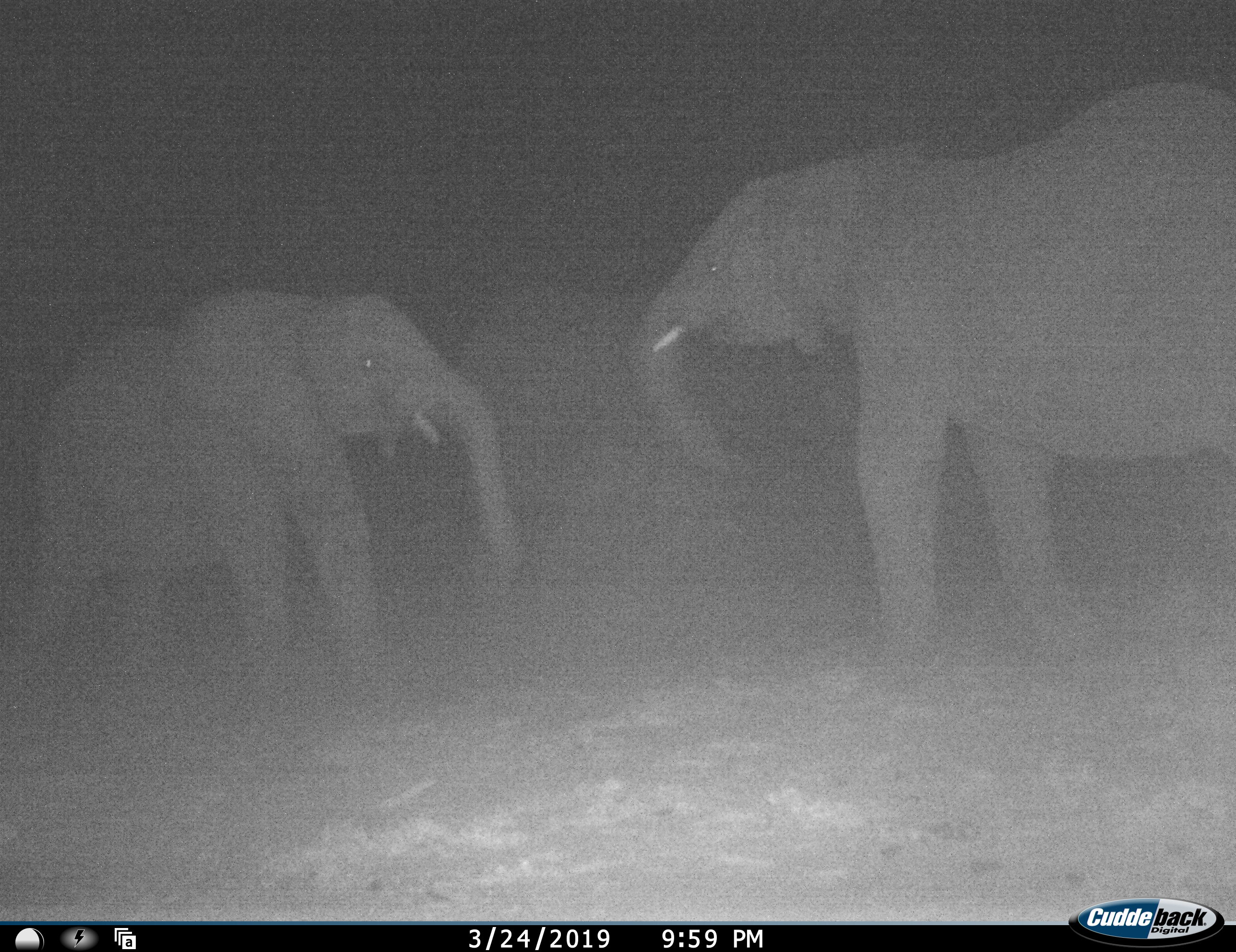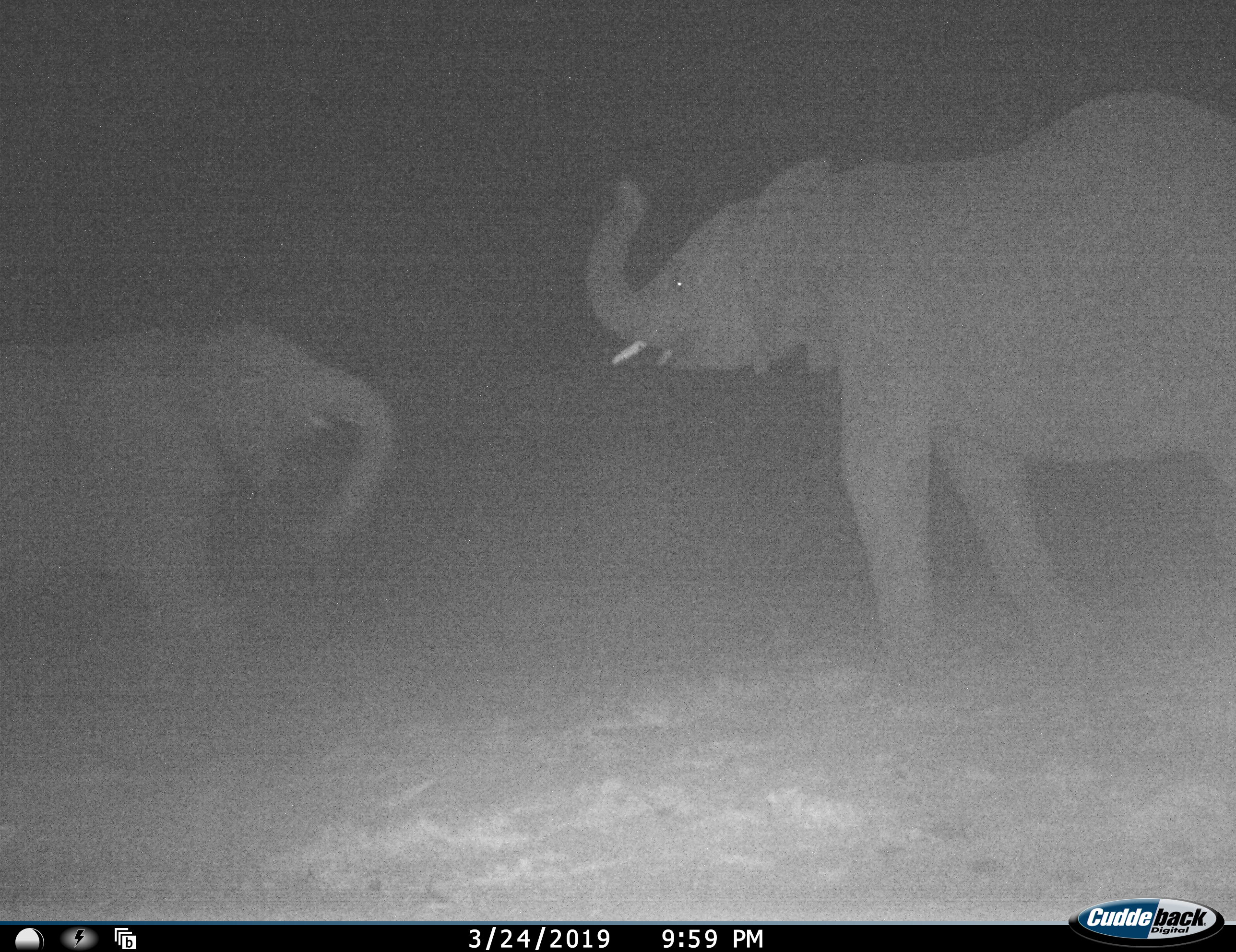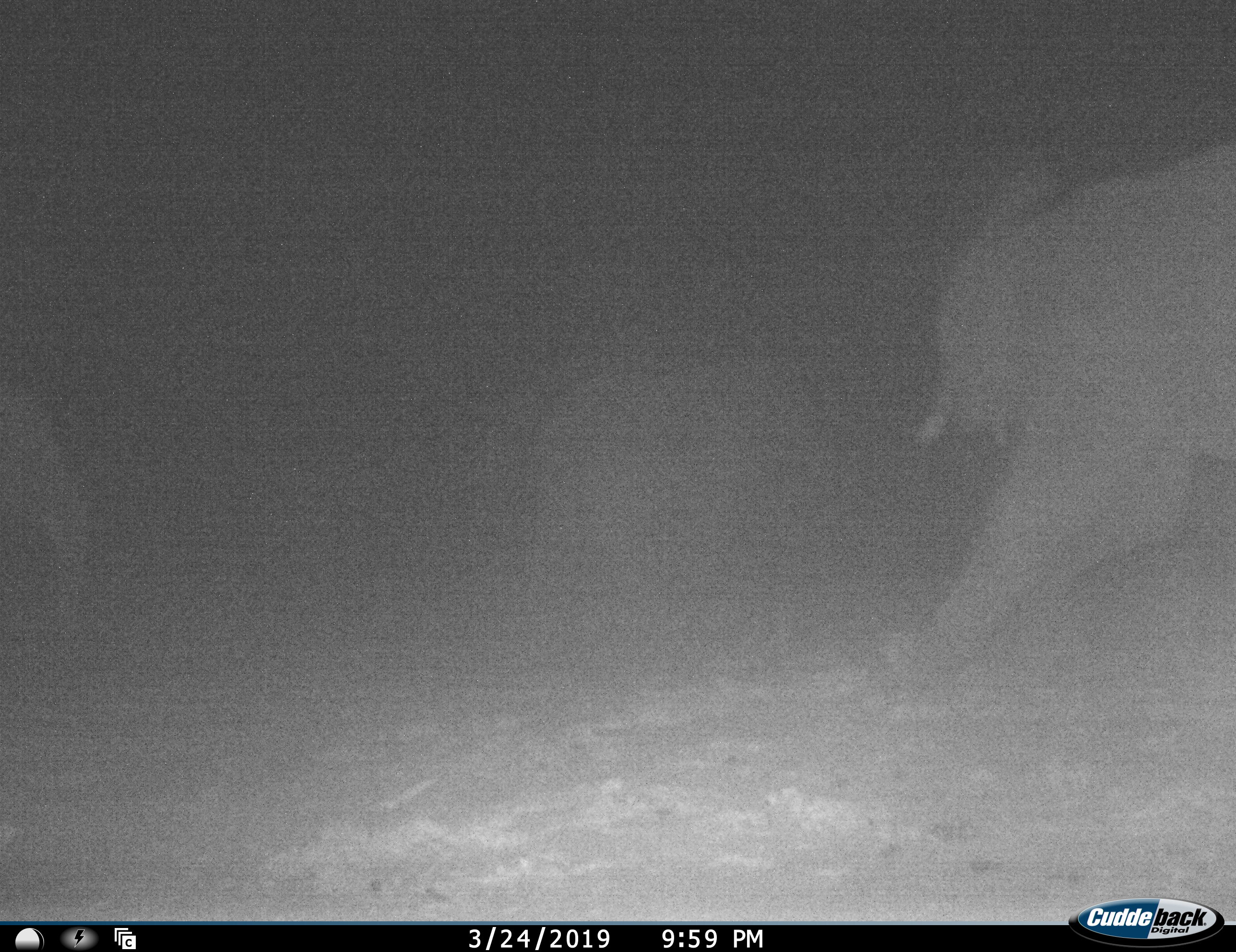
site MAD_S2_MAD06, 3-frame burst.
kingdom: Animalia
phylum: Chordata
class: Mammalia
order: Proboscidea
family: Elephantidae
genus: Loxodonta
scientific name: Loxodonta africana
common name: african bush elephant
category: elephant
Elephant (african bush elephant) (Loxodonta africana), count 3. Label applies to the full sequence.